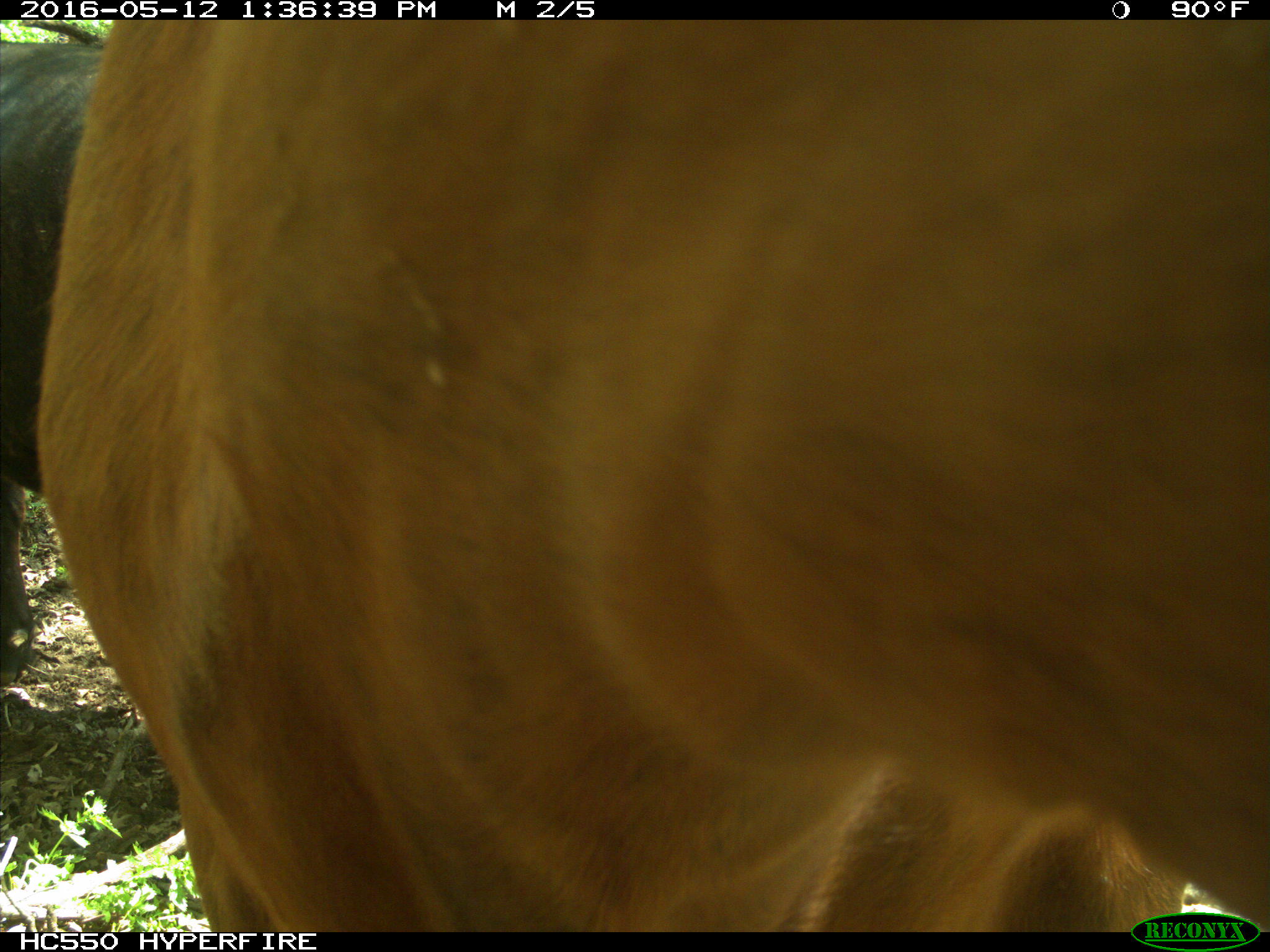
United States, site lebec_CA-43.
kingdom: Animalia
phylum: Chordata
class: Mammalia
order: Artiodactyla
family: Bovidae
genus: Bos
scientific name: Bos taurus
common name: domestic cow